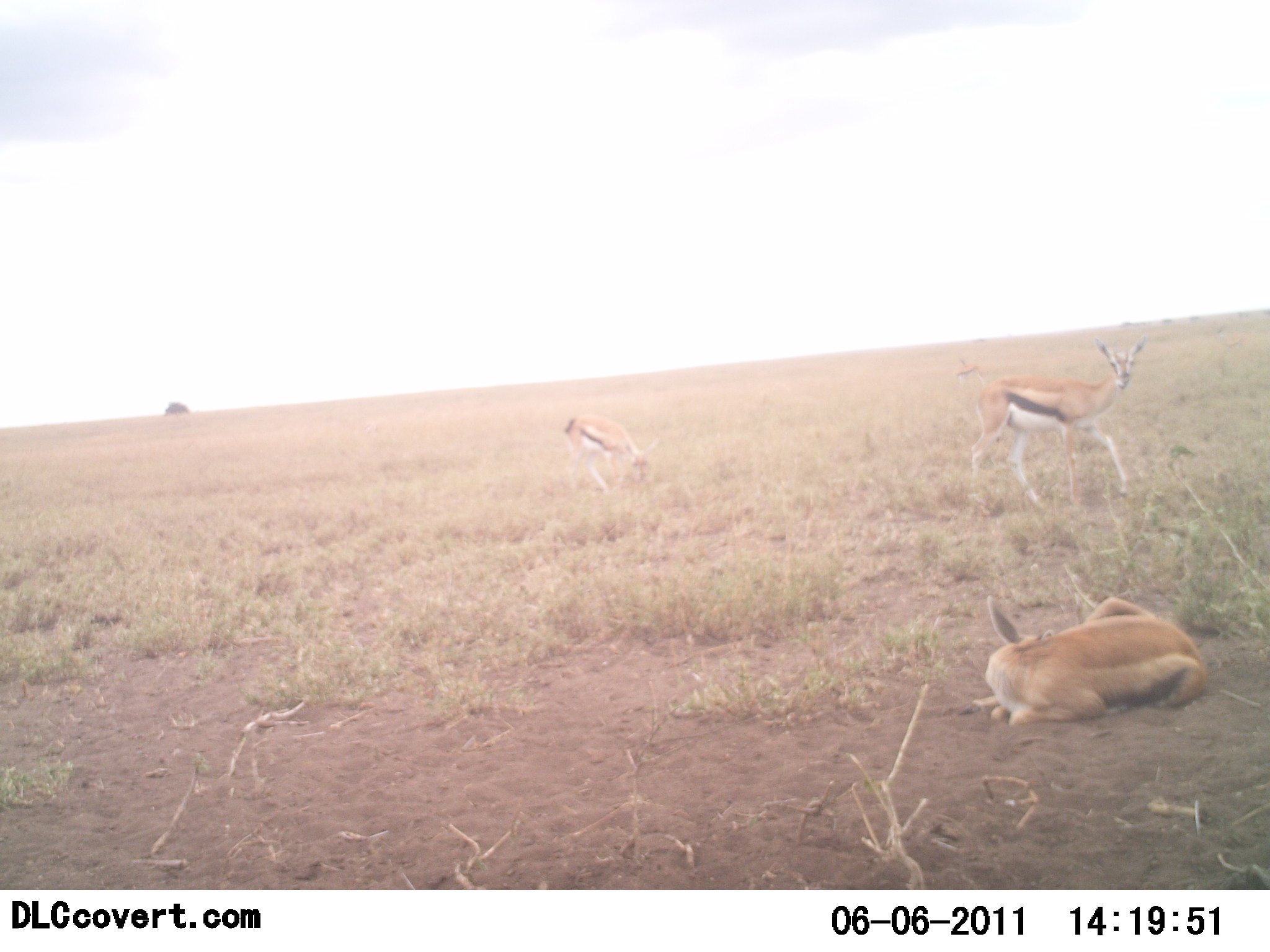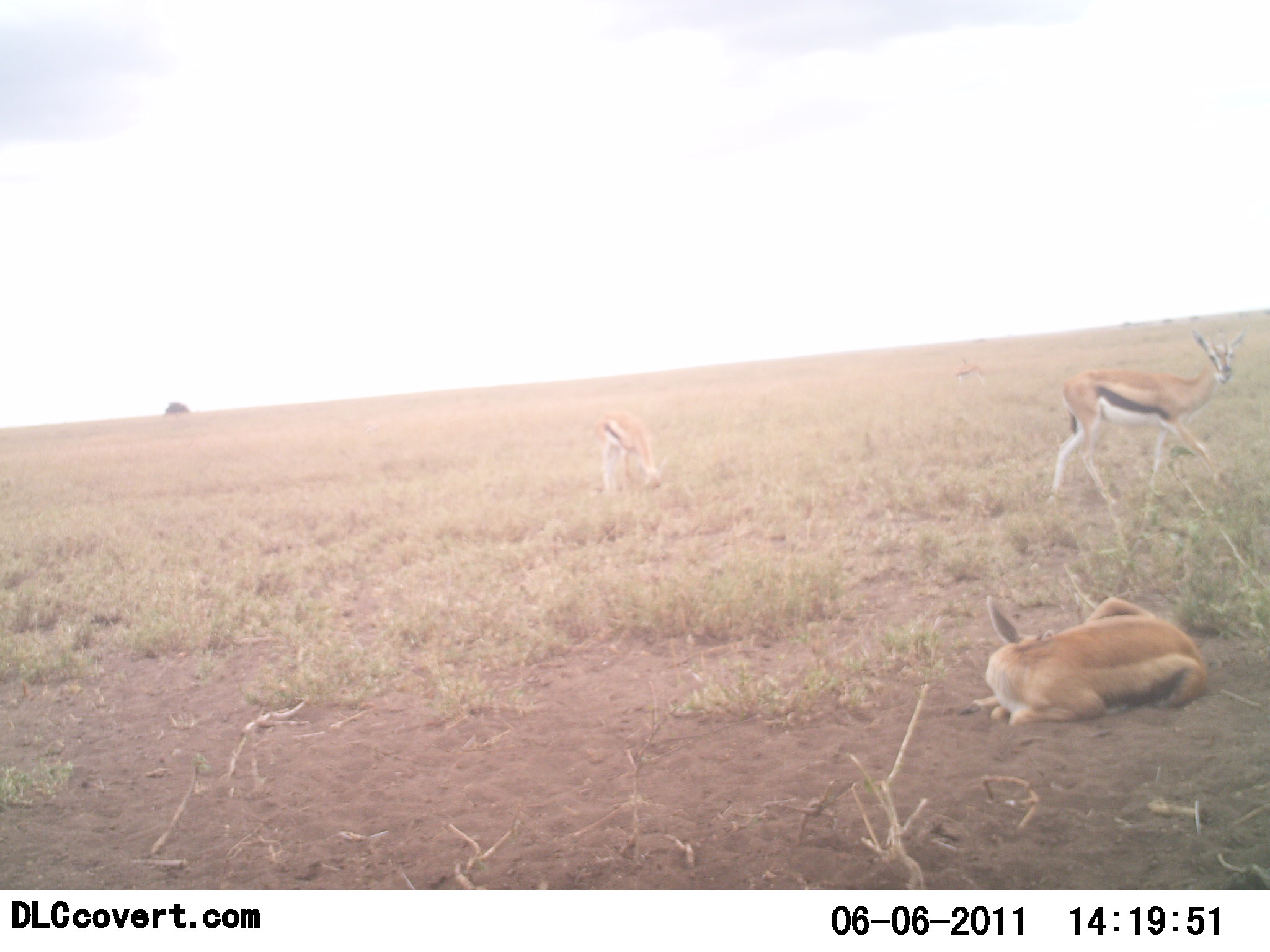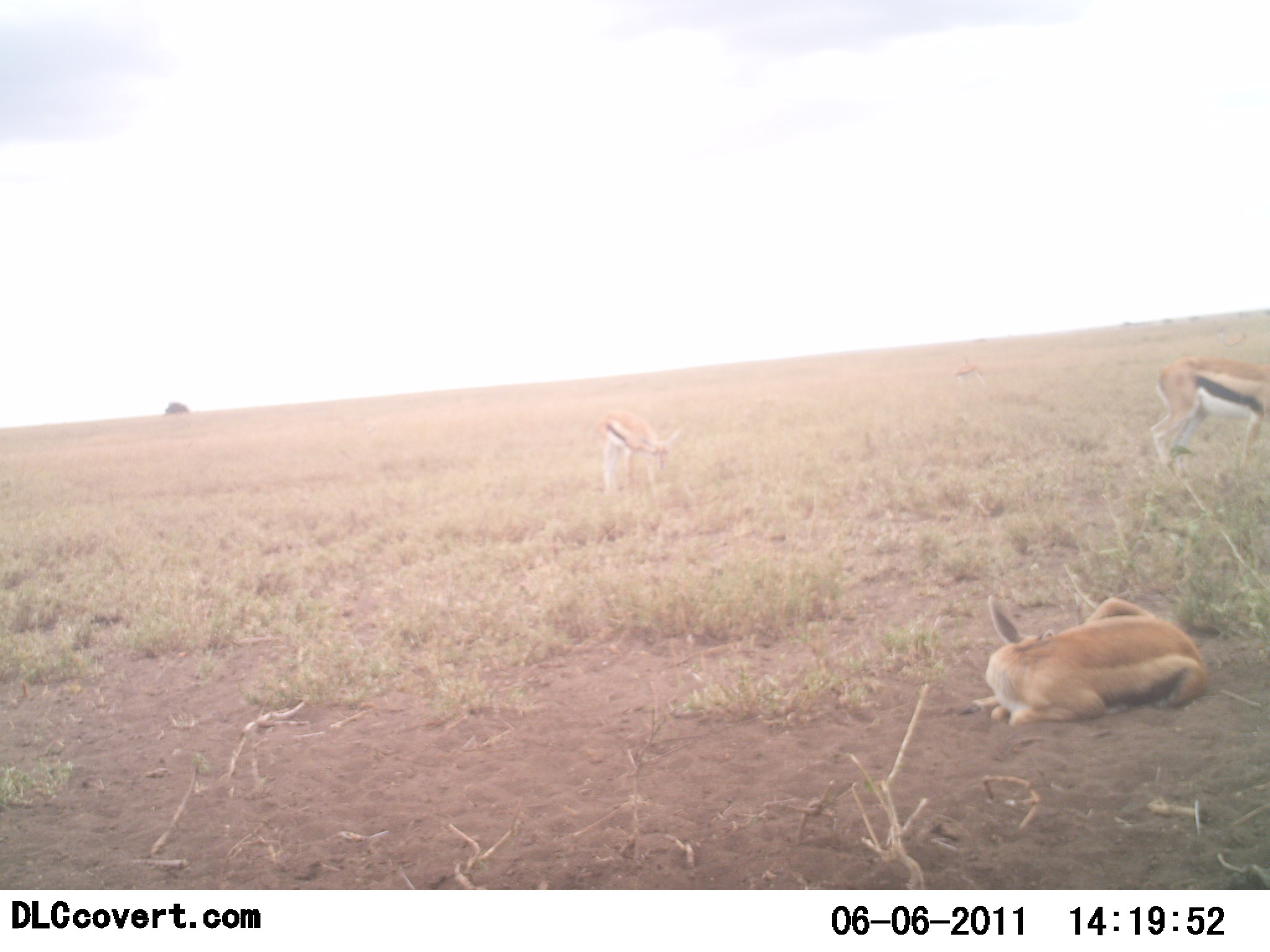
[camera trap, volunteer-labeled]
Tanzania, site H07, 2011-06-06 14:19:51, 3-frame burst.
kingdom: Animalia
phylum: Chordata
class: Mammalia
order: Artiodactyla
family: Bovidae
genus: Eudorcas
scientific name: Eudorcas thomsonii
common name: thomson's gazelle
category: gazellethomsons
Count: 3.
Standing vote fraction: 27%.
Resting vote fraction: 100%.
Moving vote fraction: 82%.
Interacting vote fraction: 0%.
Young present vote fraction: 18%.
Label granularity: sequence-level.